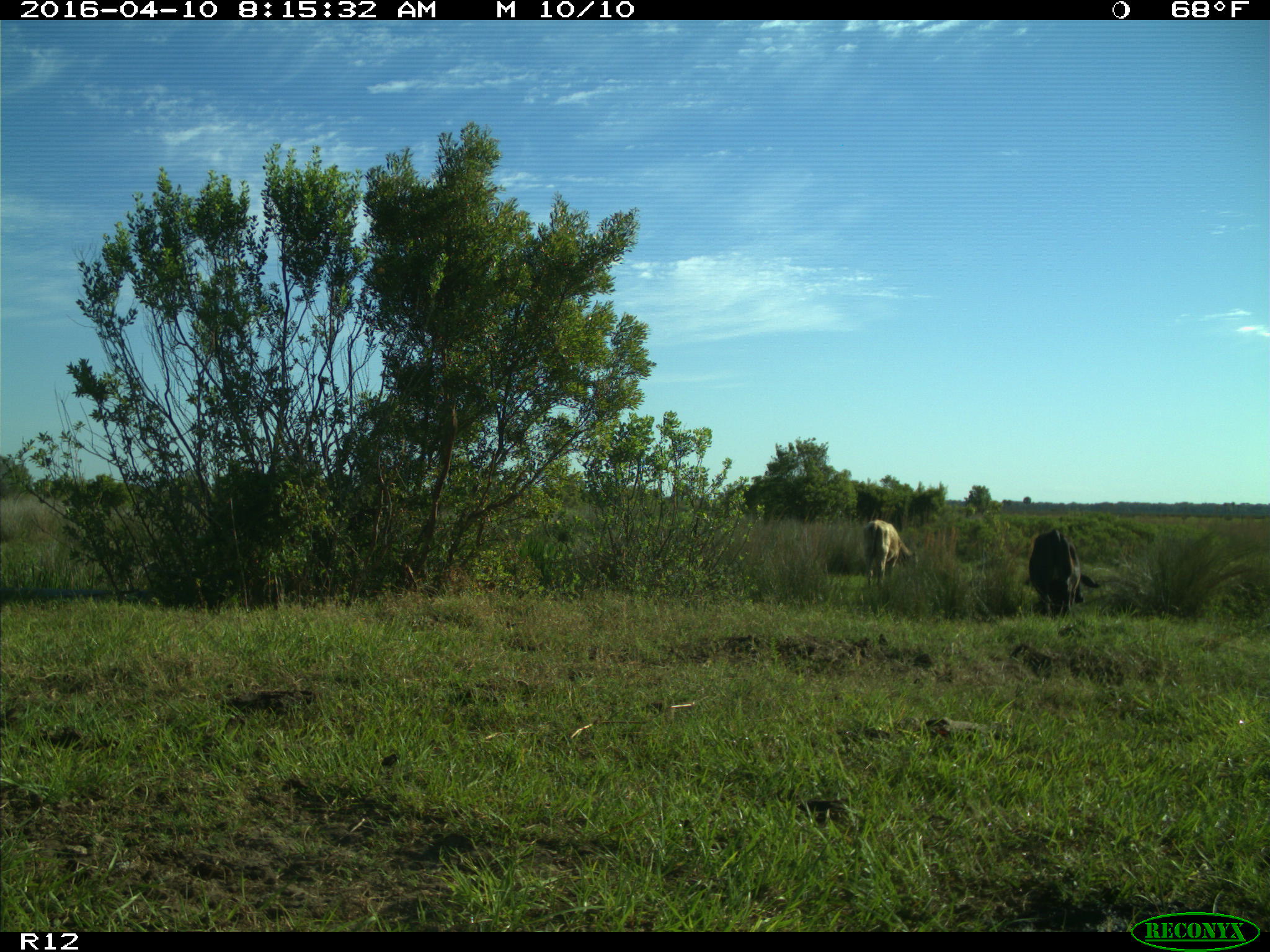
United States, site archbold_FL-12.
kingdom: Animalia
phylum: Chordata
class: Mammalia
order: Artiodactyla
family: Bovidae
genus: Bos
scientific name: Bos taurus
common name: domestic cow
Bos taurus (domestic cow).